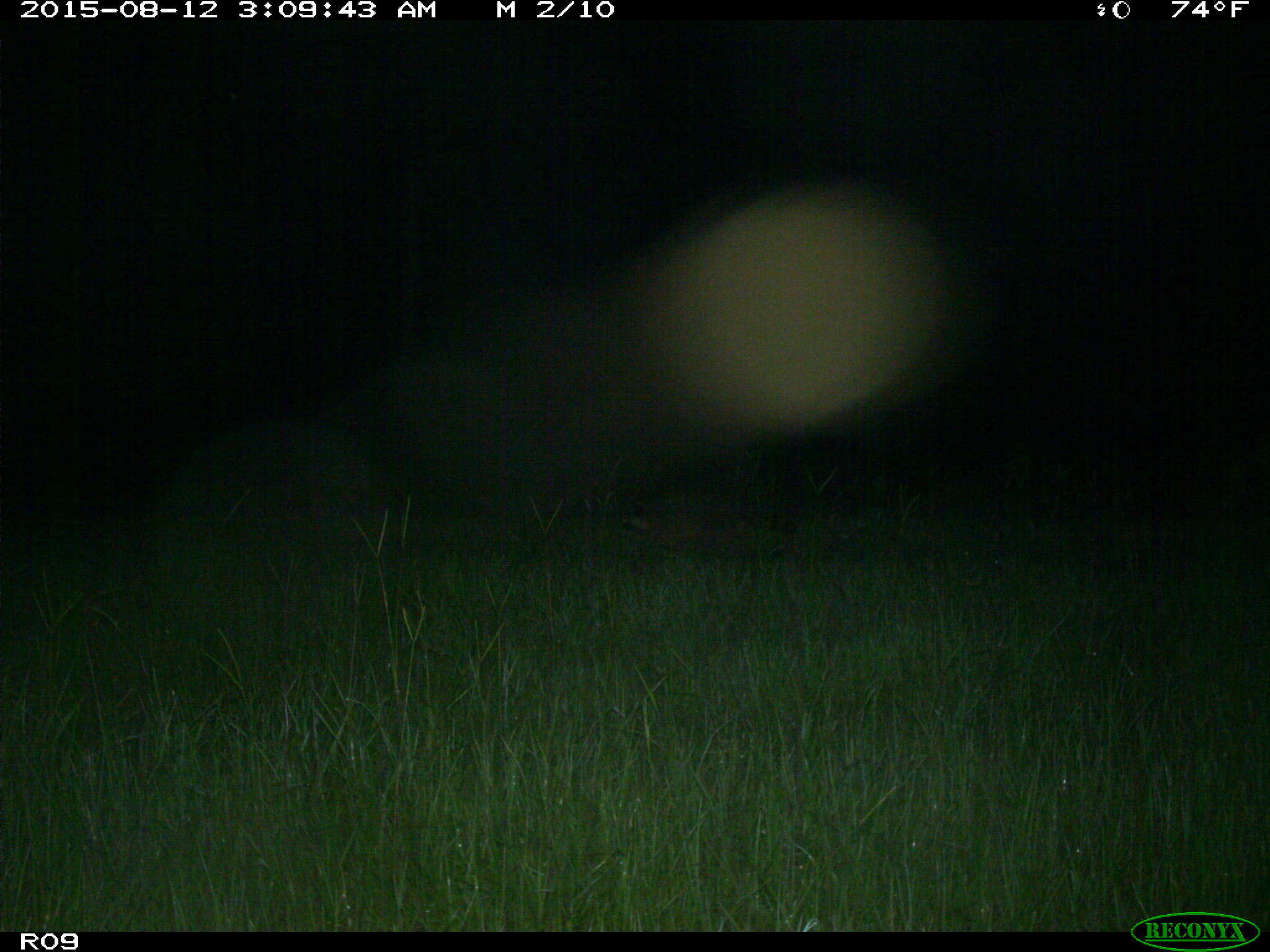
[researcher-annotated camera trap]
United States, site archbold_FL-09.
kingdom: Animalia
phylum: Chordata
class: Mammalia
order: Carnivora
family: Procyonidae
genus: Procyon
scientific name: Procyon lotor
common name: common raccoon